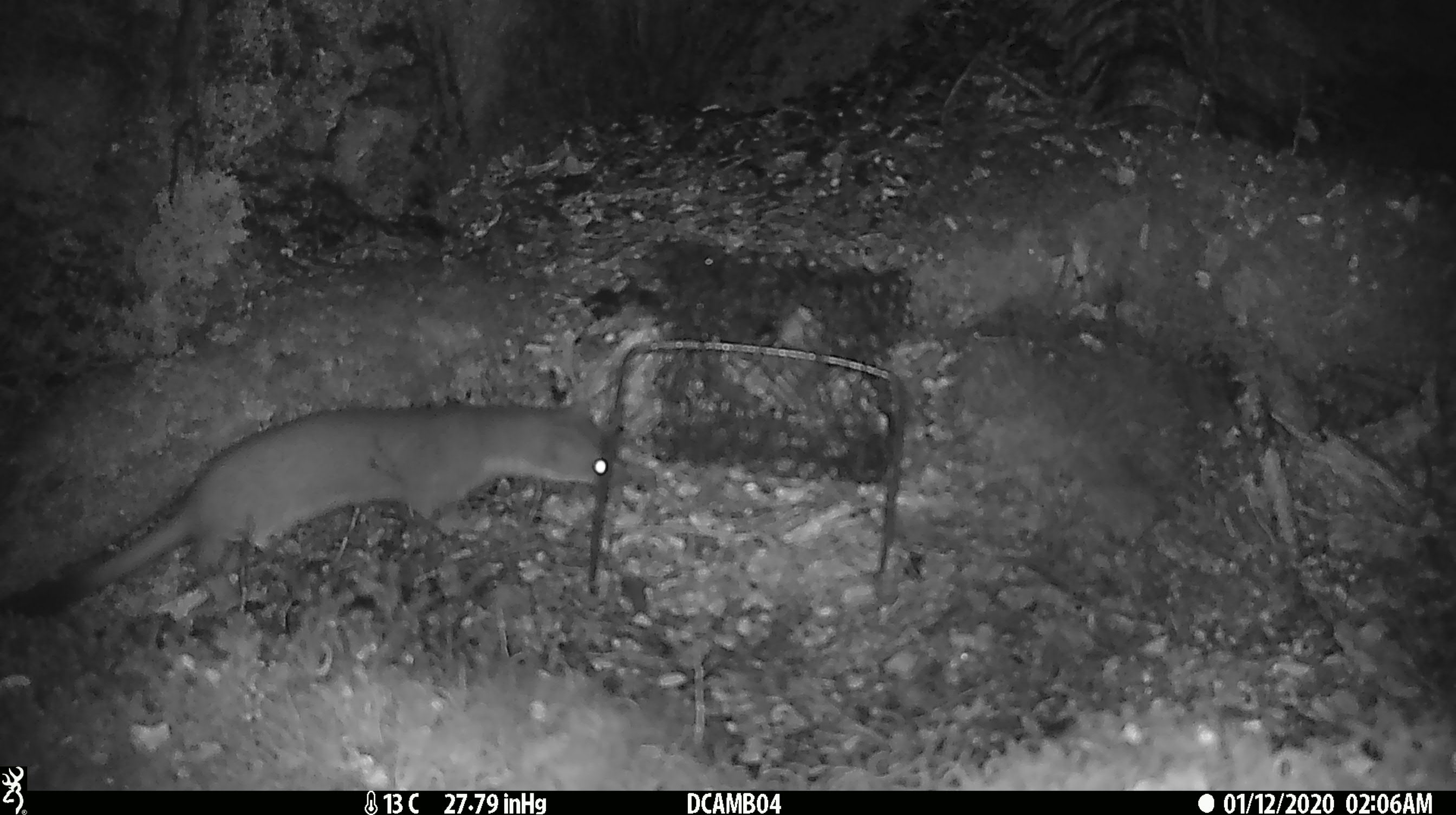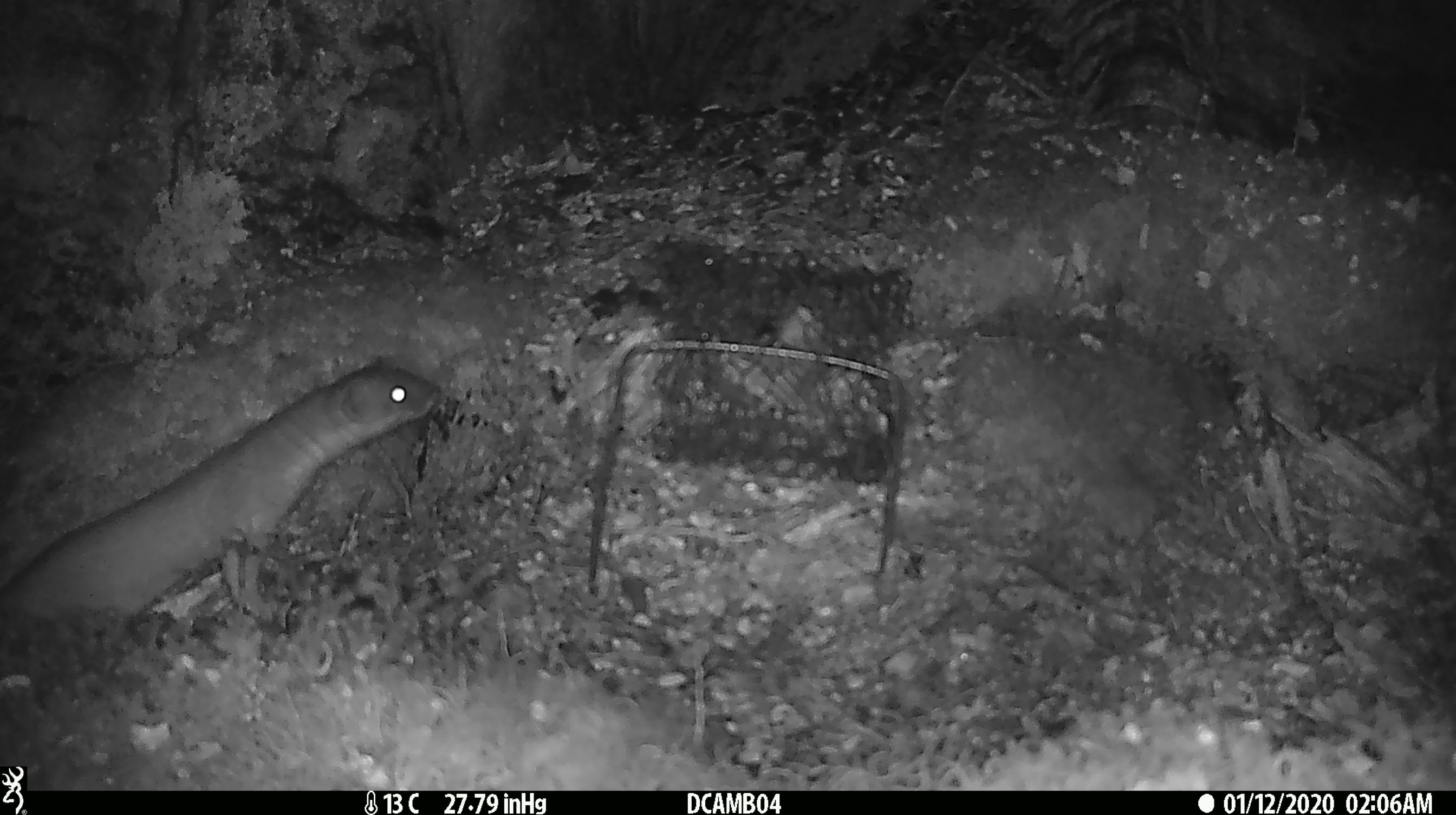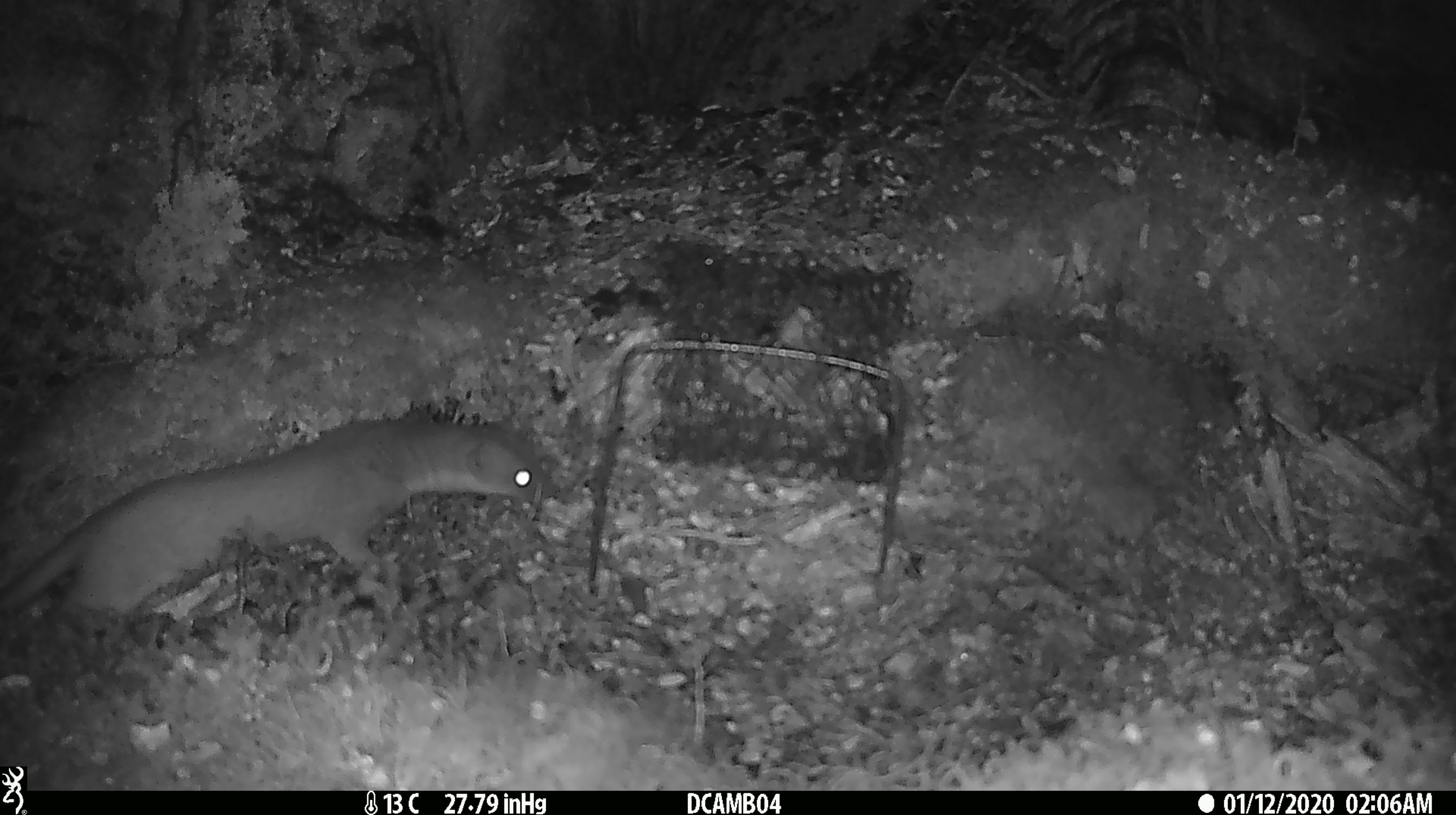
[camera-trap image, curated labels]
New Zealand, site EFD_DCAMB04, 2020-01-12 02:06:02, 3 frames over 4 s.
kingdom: Animalia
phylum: Chordata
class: Mammalia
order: Carnivora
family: Mustelidae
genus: Mustela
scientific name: Mustela erminea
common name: stoat